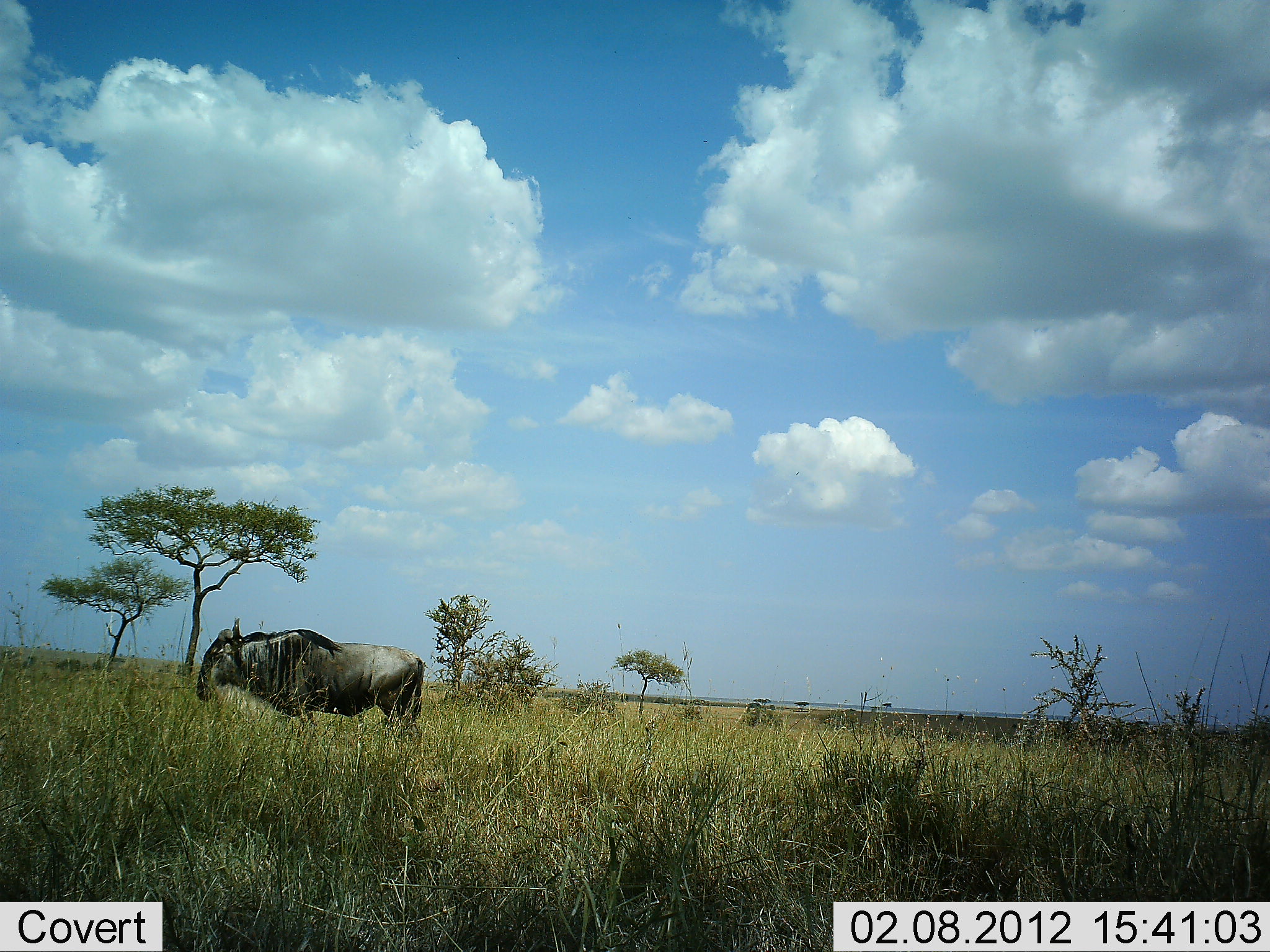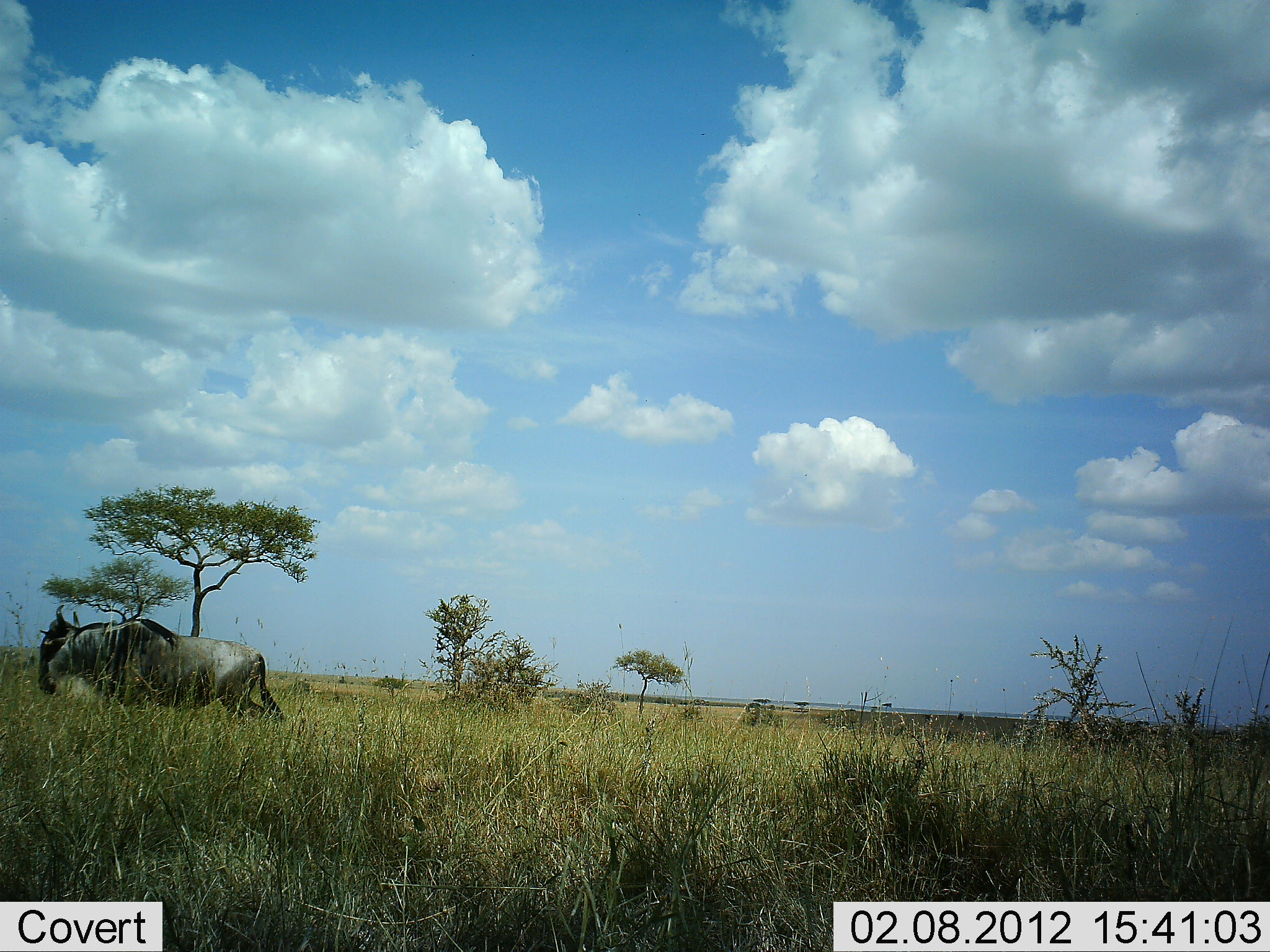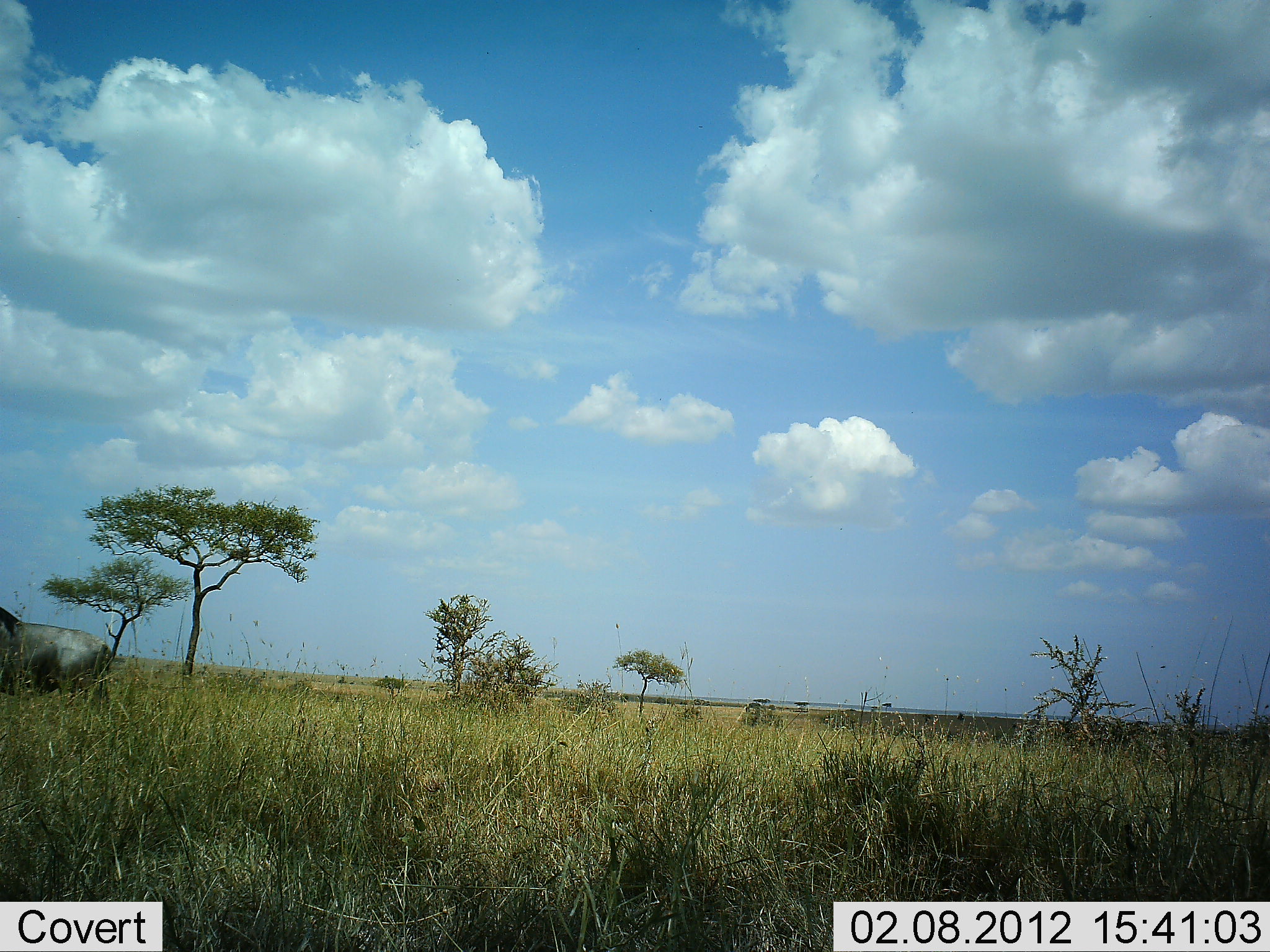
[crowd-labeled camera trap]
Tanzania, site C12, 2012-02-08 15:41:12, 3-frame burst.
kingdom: Animalia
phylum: Chordata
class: Mammalia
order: Artiodactyla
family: Bovidae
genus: Connochaetes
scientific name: Connochaetes taurinus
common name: blue wildebeest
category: wildebeest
Wildebeest (blue wildebeest) (Connochaetes taurinus), count 1. Behavior (volunteer vote fractions): standing 0%, resting 0%, moving 100%, interacting 0%. Young present (vote fraction): 0%. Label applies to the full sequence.